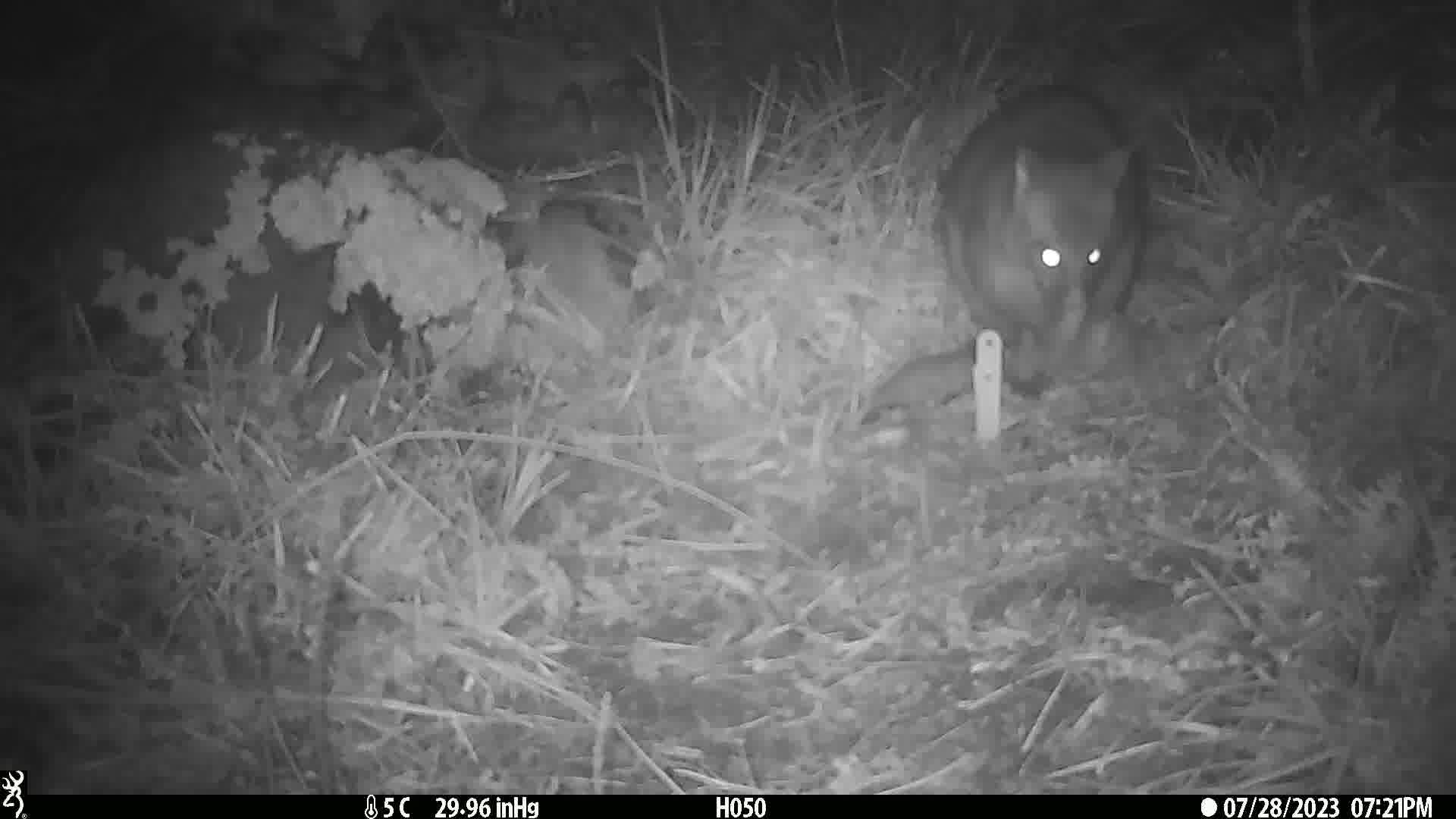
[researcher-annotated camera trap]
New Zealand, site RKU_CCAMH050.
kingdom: Animalia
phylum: Chordata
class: Mammalia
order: Diprotodontia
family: Phalangeridae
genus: Trichosurus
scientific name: Trichosurus vulpecula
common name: common brushtail possum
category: possum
Possum (common brushtail possum) (Trichosurus vulpecula).